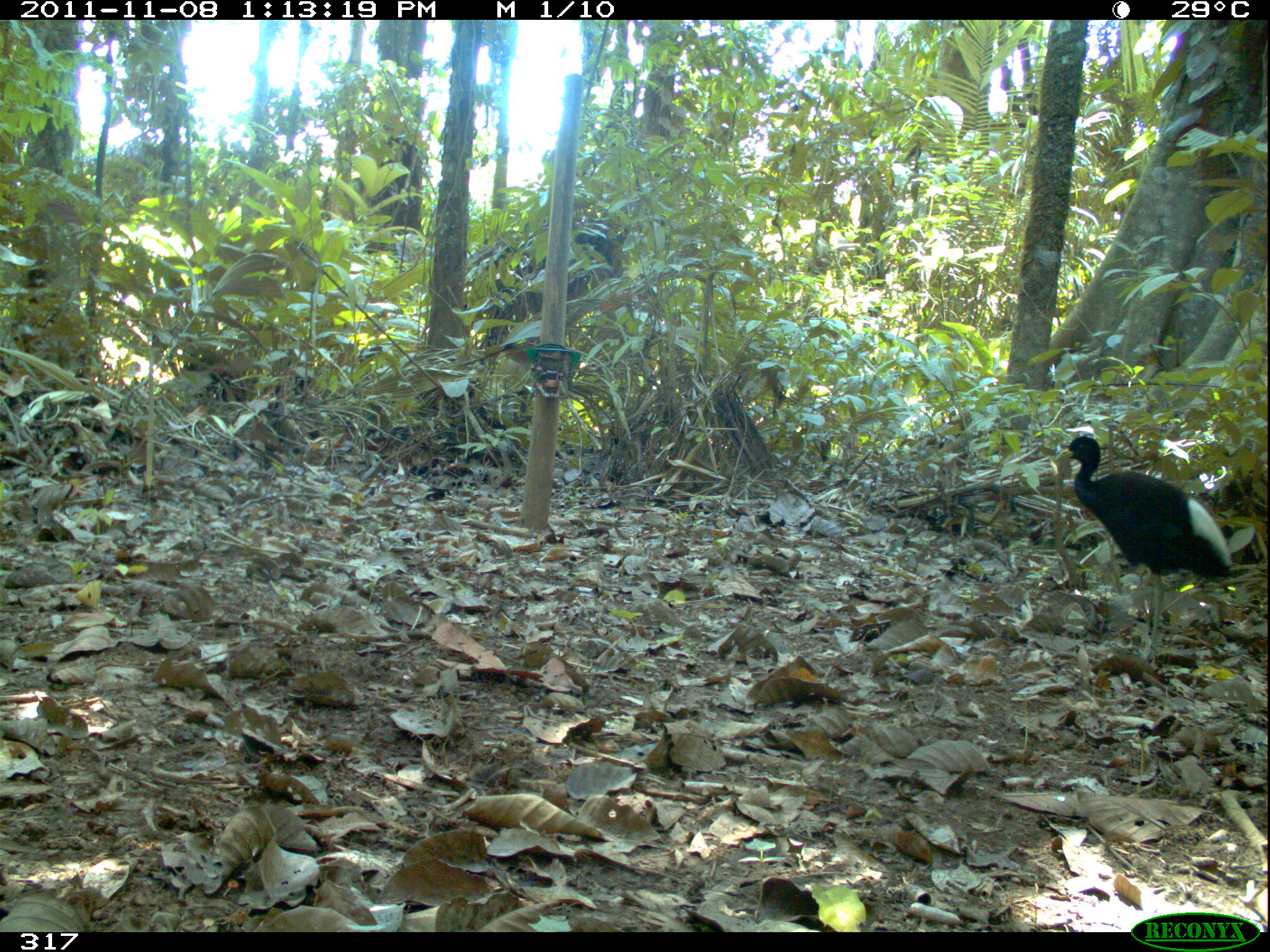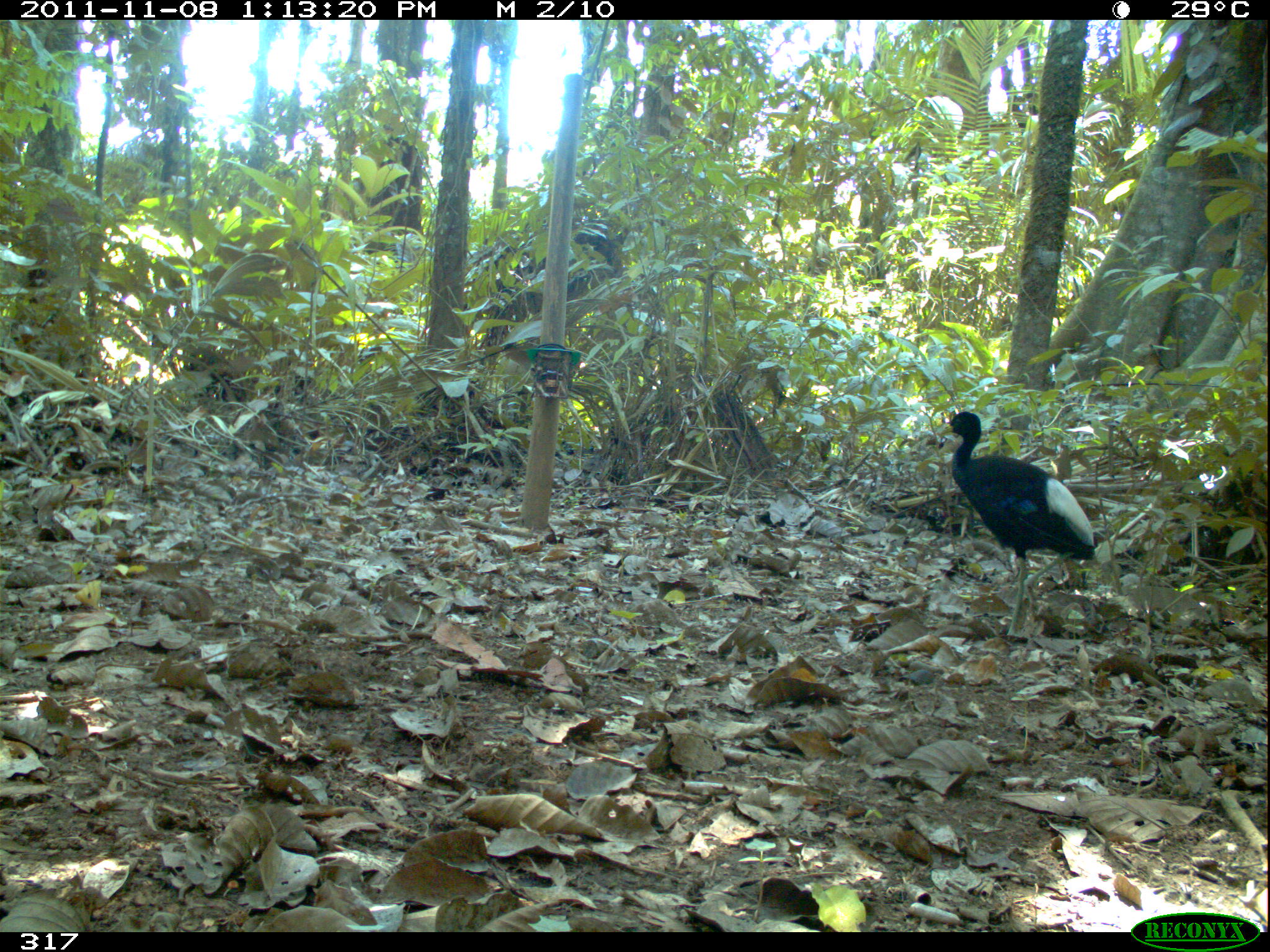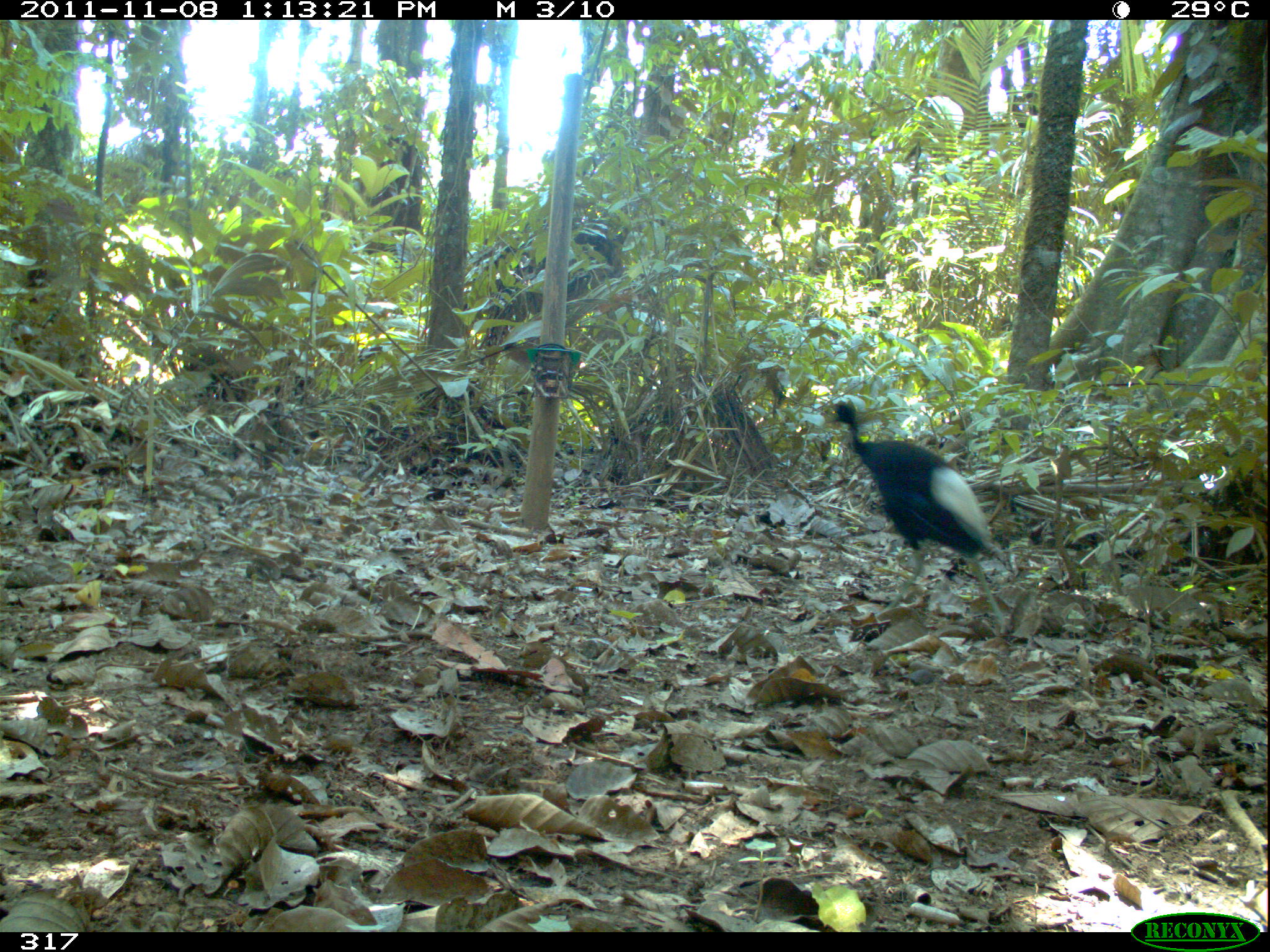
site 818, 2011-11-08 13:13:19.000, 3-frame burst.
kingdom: Animalia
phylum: Chordata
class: Aves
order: Gruiformes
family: Psophiidae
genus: Psophia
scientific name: Psophia leucoptera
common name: pale-winged trumpeter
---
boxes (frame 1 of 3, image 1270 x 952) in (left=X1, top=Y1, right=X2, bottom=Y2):
psophia leucoptera: (left=1051, top=436, right=1233, bottom=651)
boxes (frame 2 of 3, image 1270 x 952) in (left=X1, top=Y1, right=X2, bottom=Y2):
psophia leucoptera: (left=937, top=410, right=1097, bottom=638)